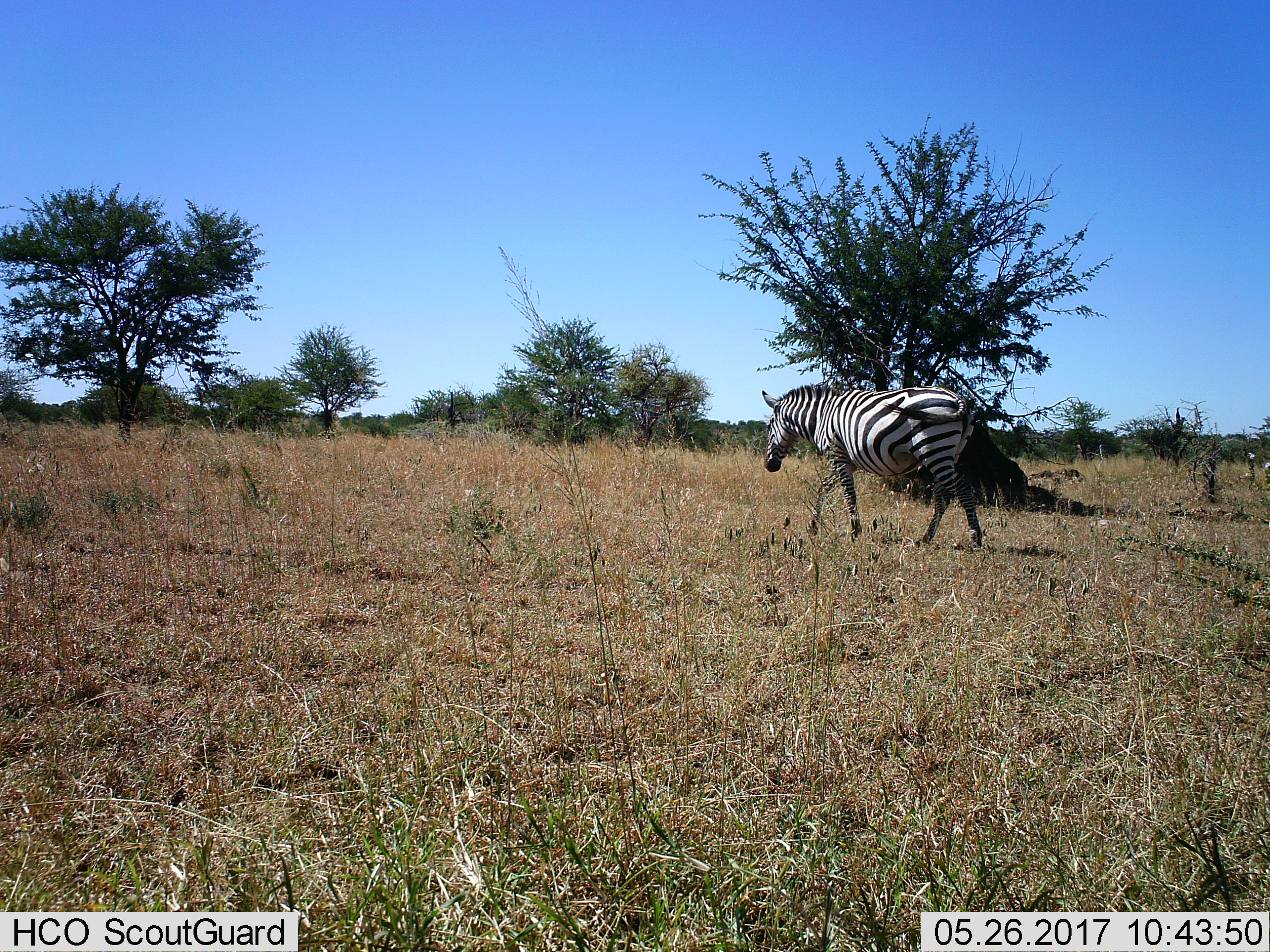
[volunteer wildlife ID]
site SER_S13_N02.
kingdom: Animalia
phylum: Chordata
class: Mammalia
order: Perissodactyla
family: Equidae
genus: Equus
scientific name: Equus quagga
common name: plains zebra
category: zebraplains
Zebraplains (plains zebra) (Equus quagga), count 1. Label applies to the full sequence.